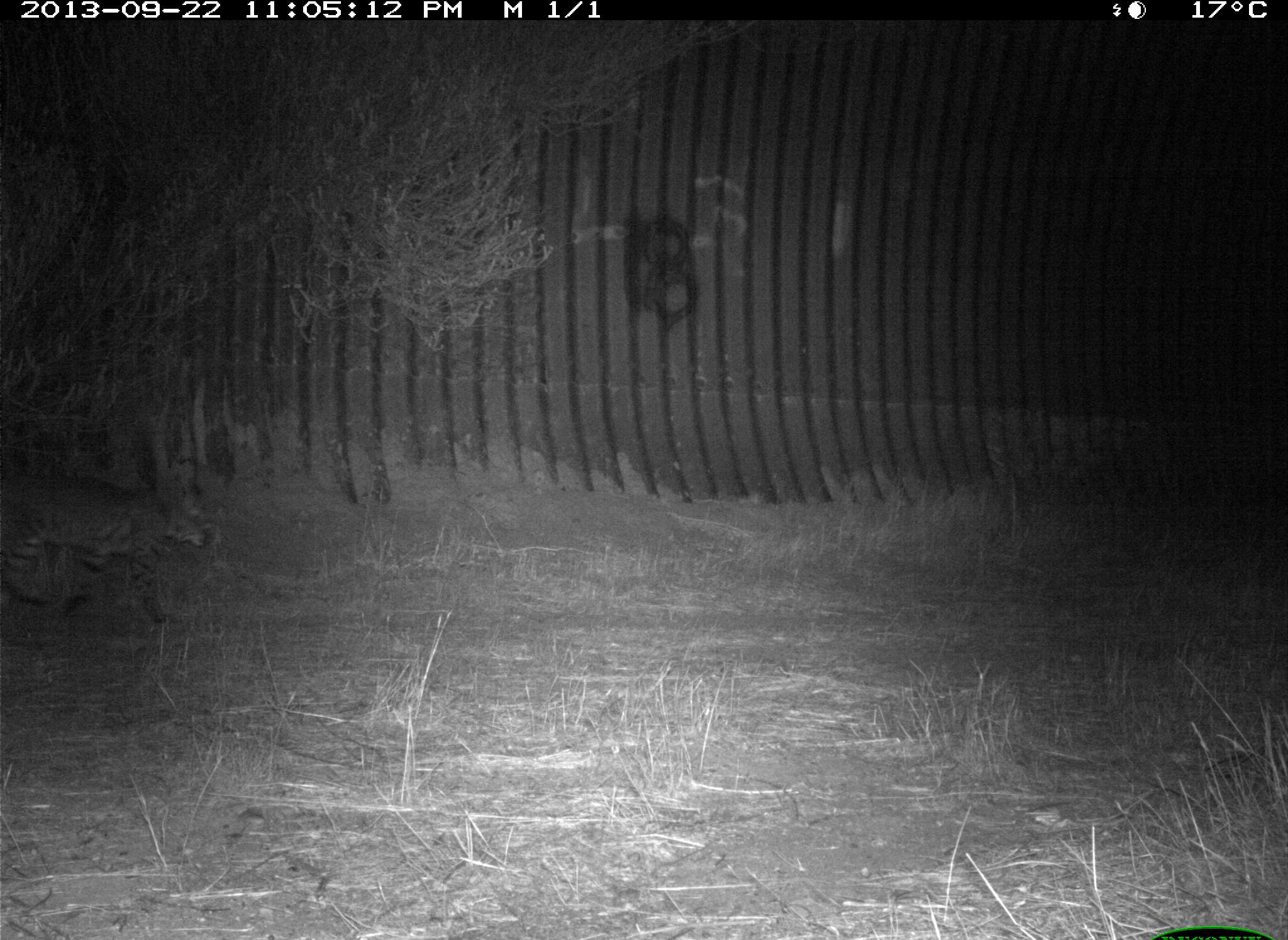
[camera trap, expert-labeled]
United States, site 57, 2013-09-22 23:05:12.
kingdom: Animalia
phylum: Chordata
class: Mammalia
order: Carnivora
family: Felidae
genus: Lynx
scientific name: Lynx rufus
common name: bobcat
Bobcat (Lynx rufus).